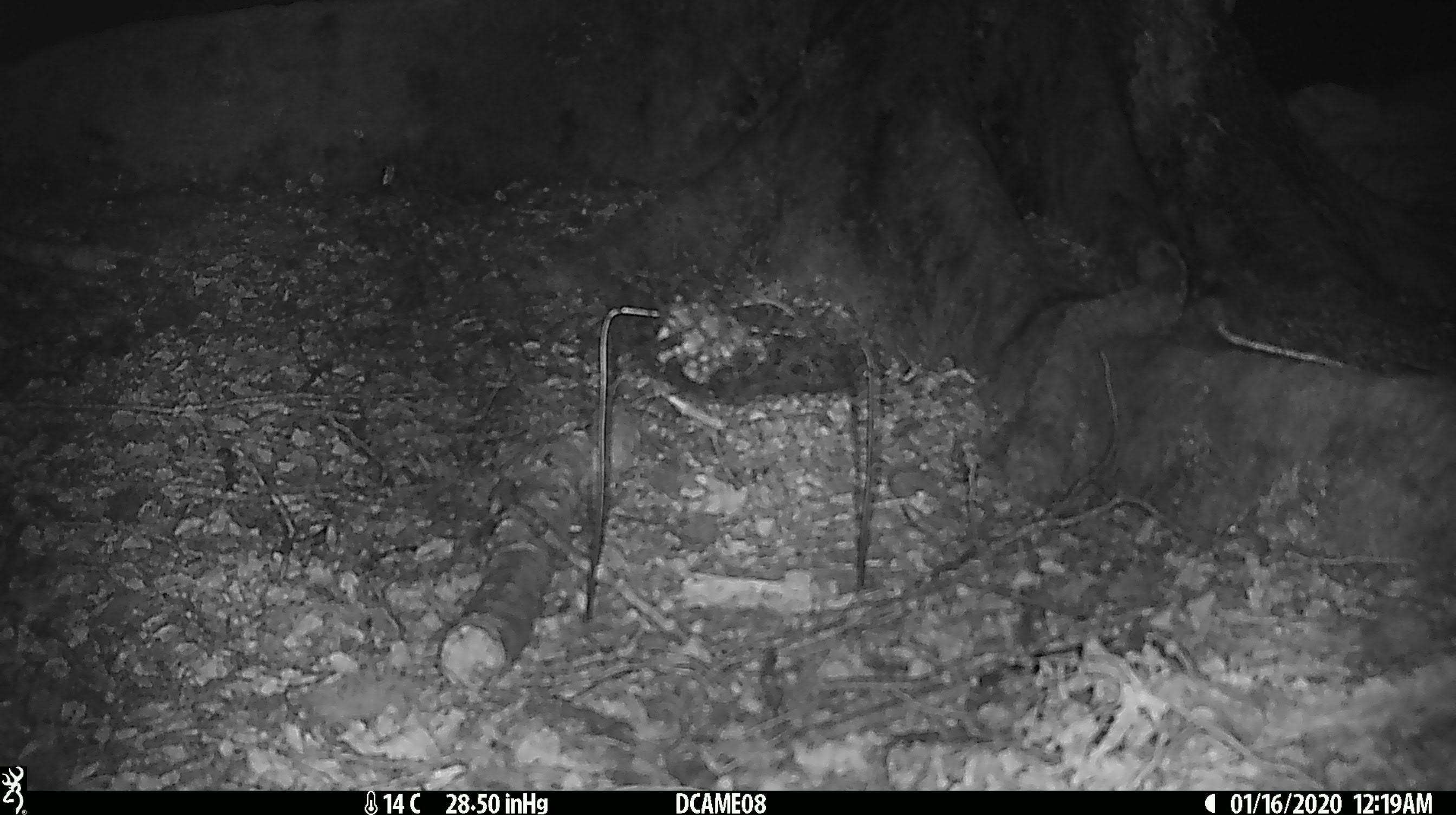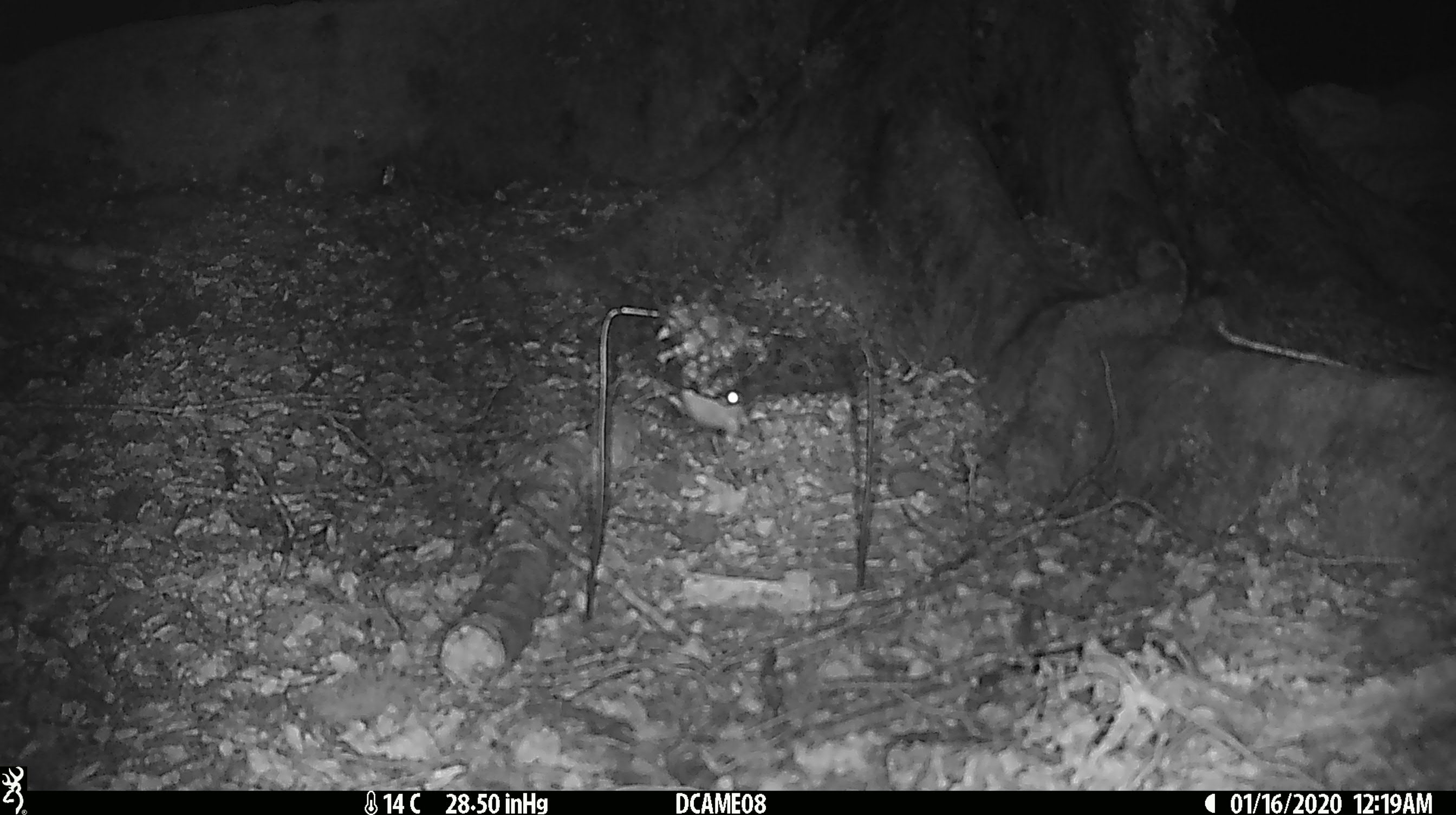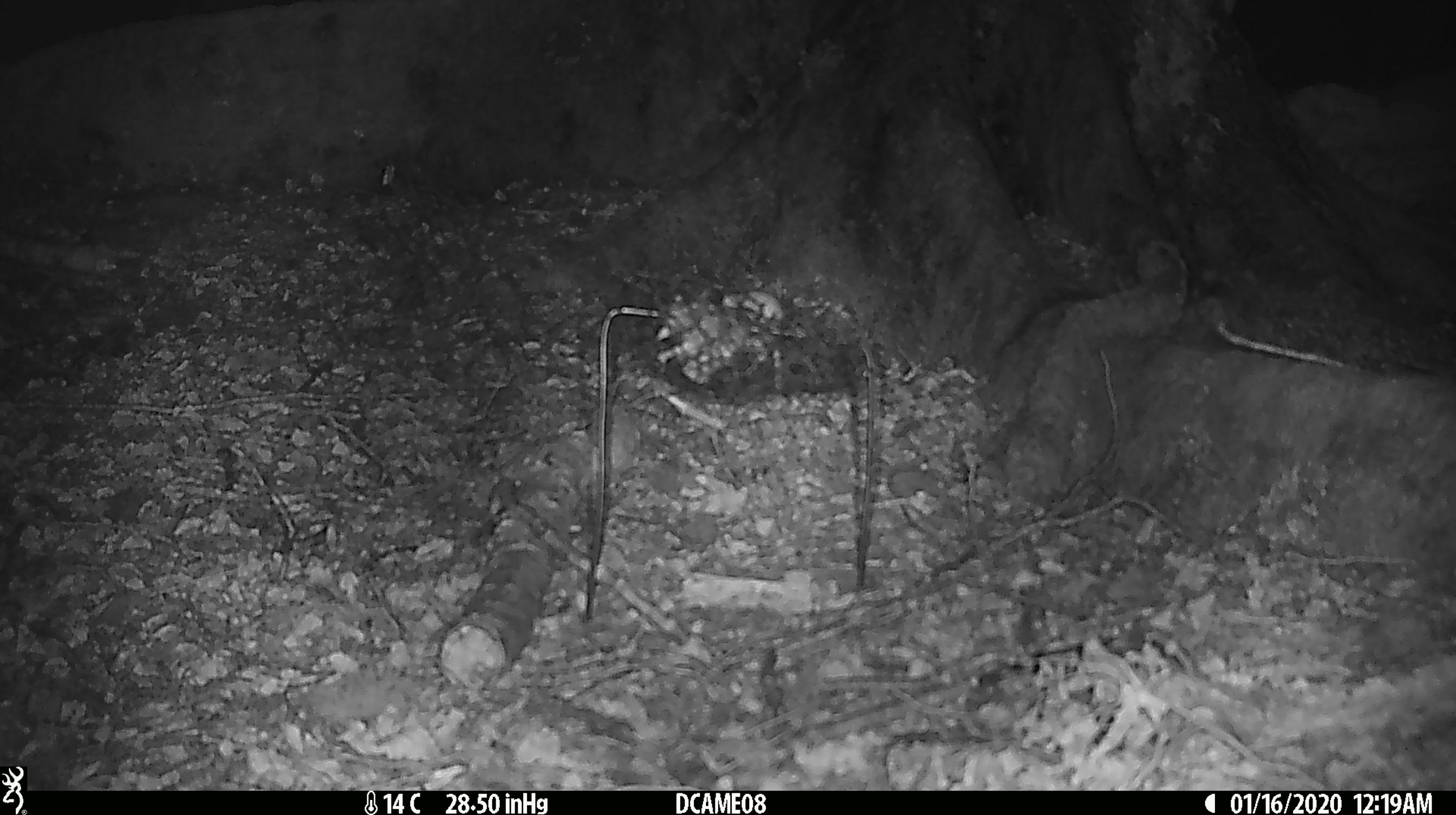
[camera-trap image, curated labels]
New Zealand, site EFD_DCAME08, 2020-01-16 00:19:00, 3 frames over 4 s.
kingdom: Animalia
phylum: Chordata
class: Mammalia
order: Rodentia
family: Muridae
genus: Mus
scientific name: Mus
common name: mouse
Mouse (Mus).